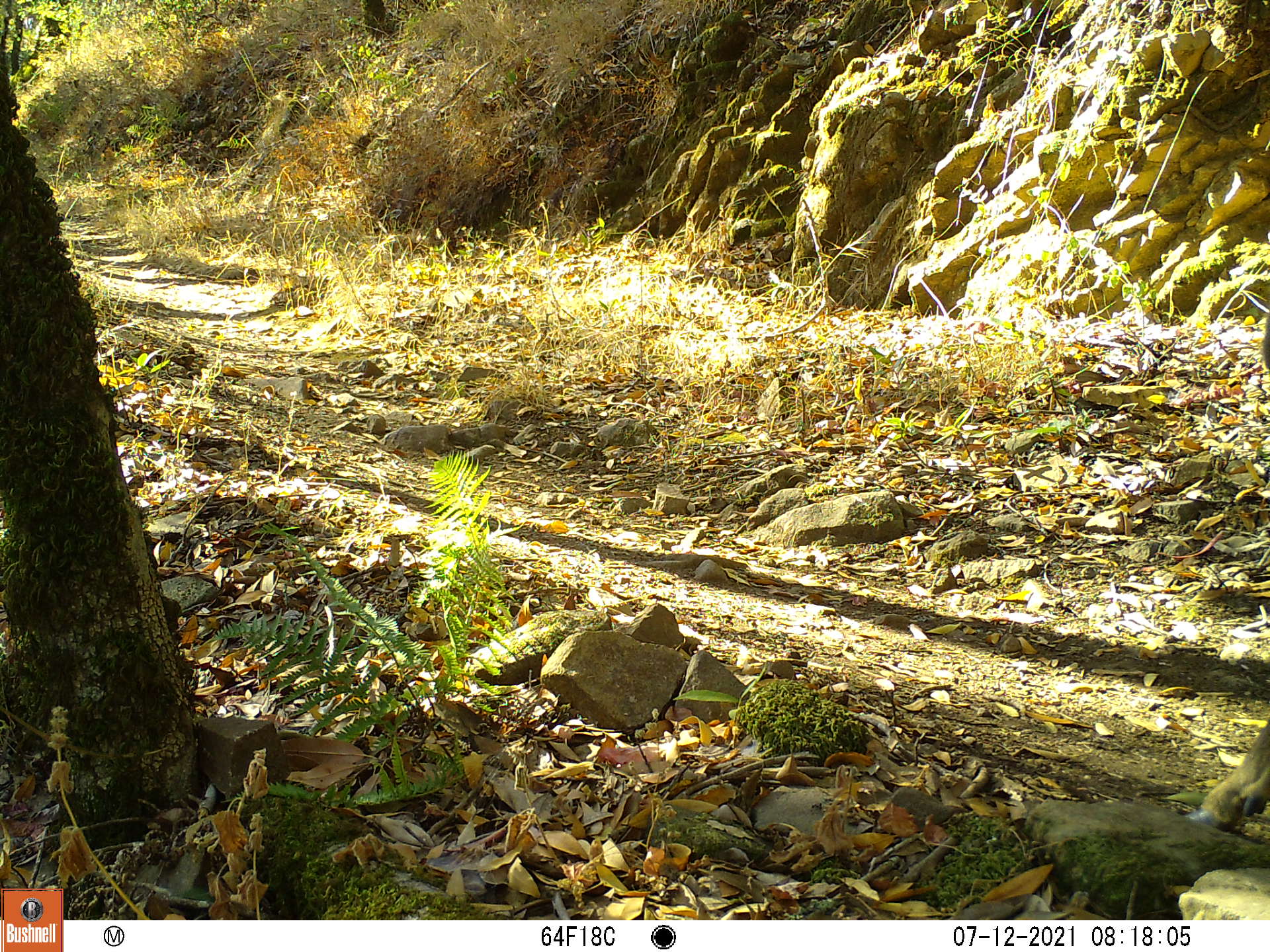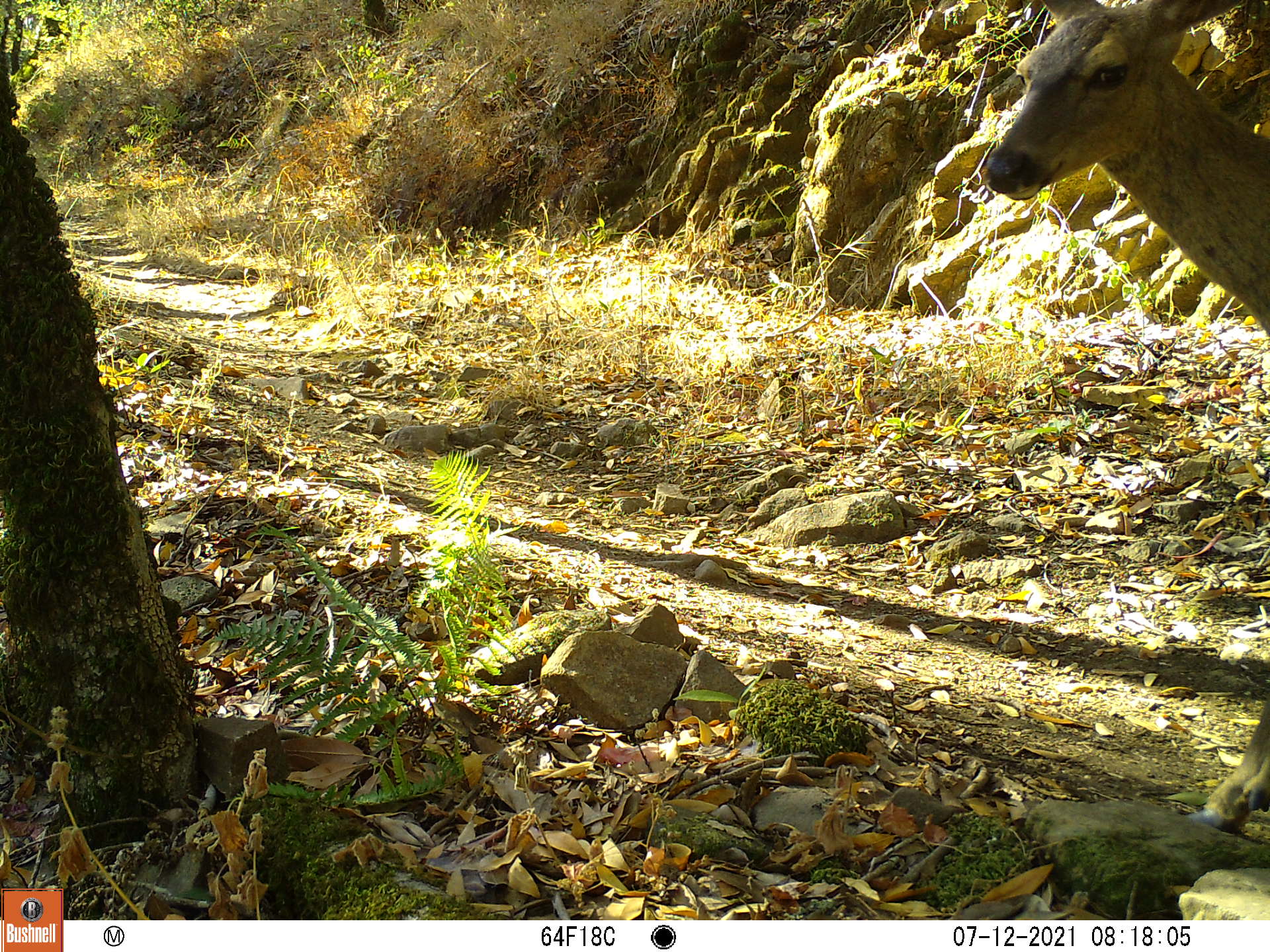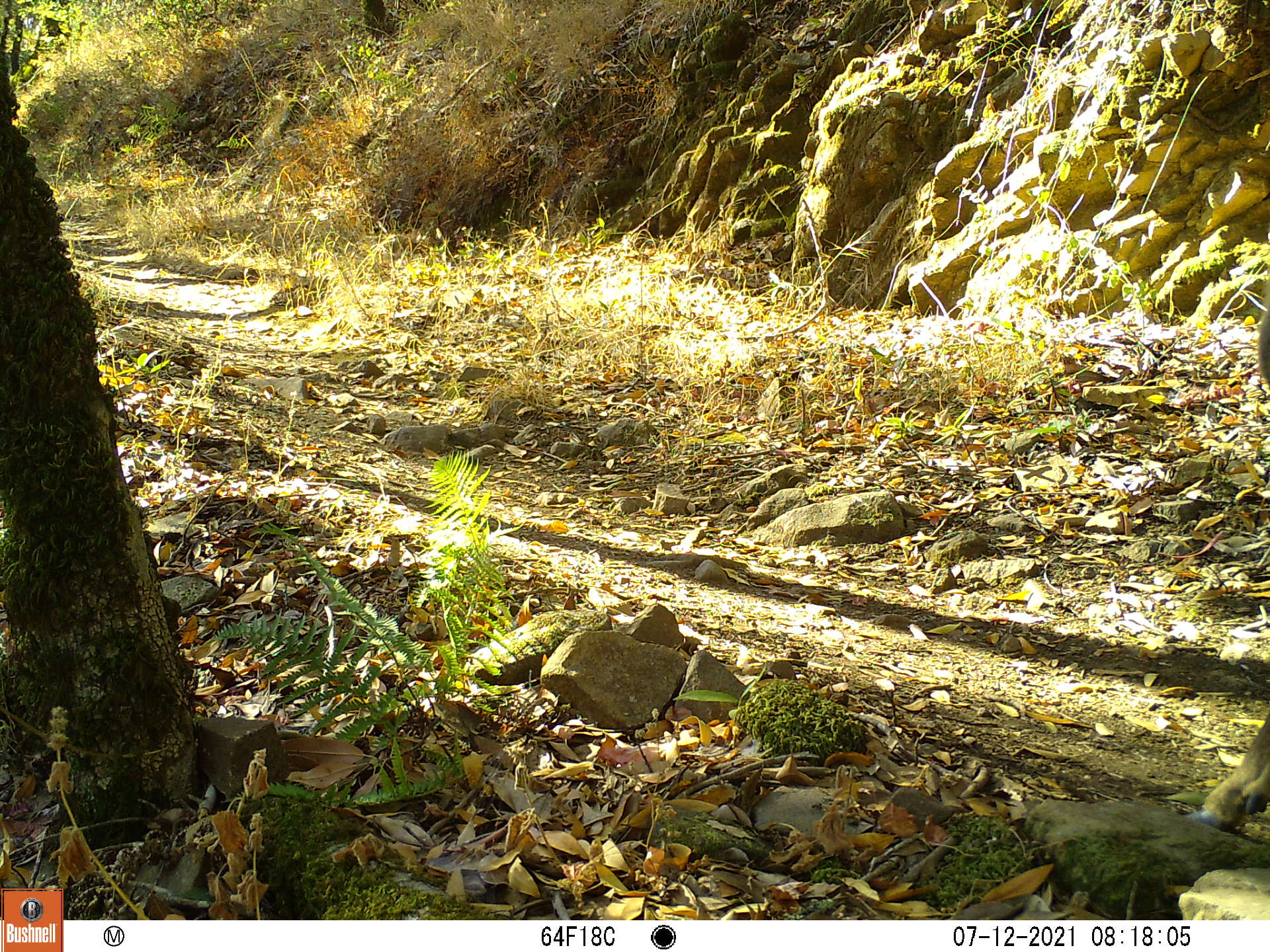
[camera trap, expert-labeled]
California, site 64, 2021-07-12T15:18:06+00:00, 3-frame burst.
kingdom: Animalia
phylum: Chordata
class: Mammalia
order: Artiodactyla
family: Cervidae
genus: Odocoileus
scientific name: Odocoileus hemionus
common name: mule deer